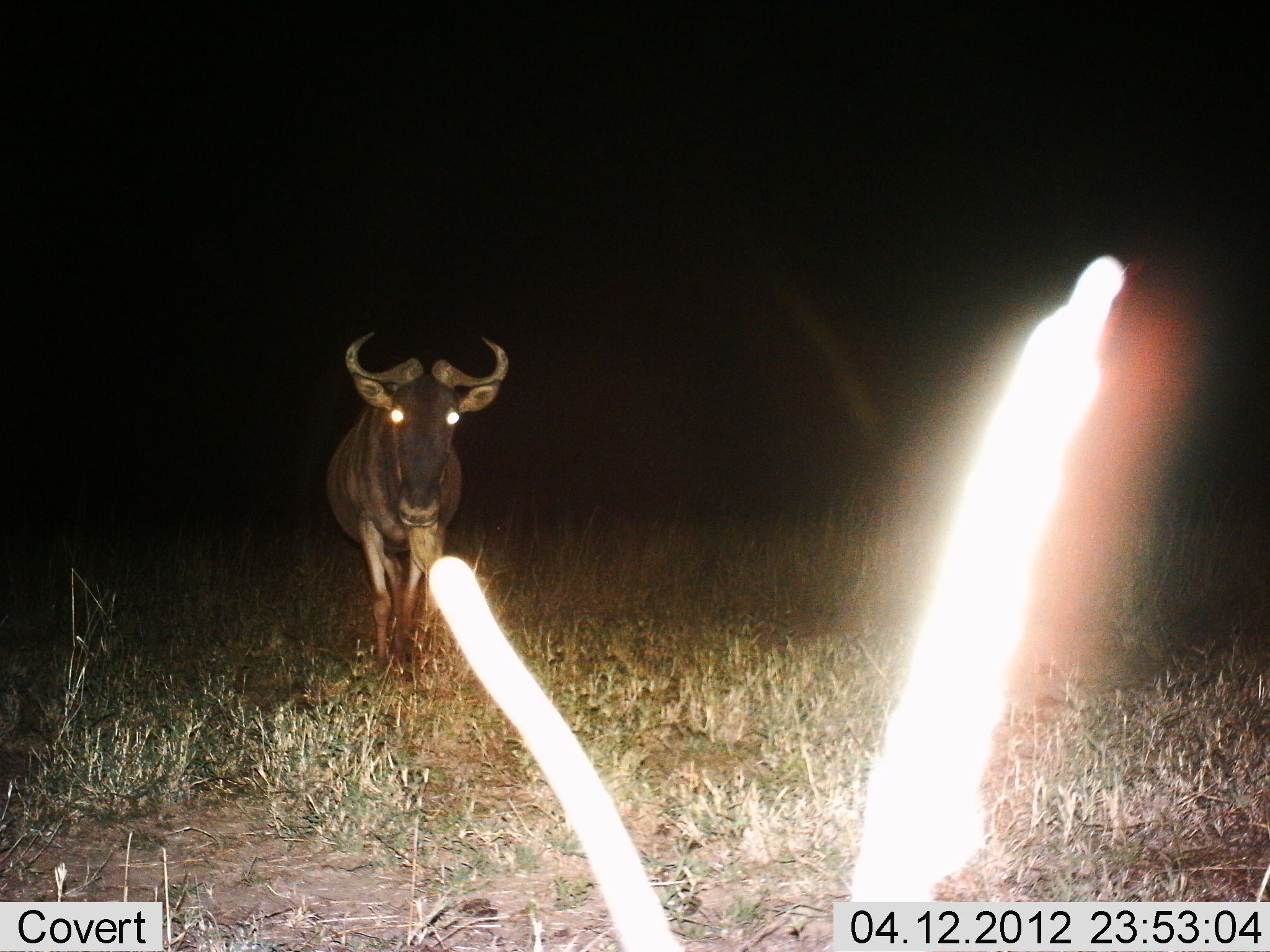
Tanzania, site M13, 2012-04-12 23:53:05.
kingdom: Animalia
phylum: Chordata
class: Mammalia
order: Artiodactyla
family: Bovidae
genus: Connochaetes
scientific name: Connochaetes taurinus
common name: blue wildebeest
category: wildebeest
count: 1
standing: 57%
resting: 0%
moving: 43%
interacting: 0%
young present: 0%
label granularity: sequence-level